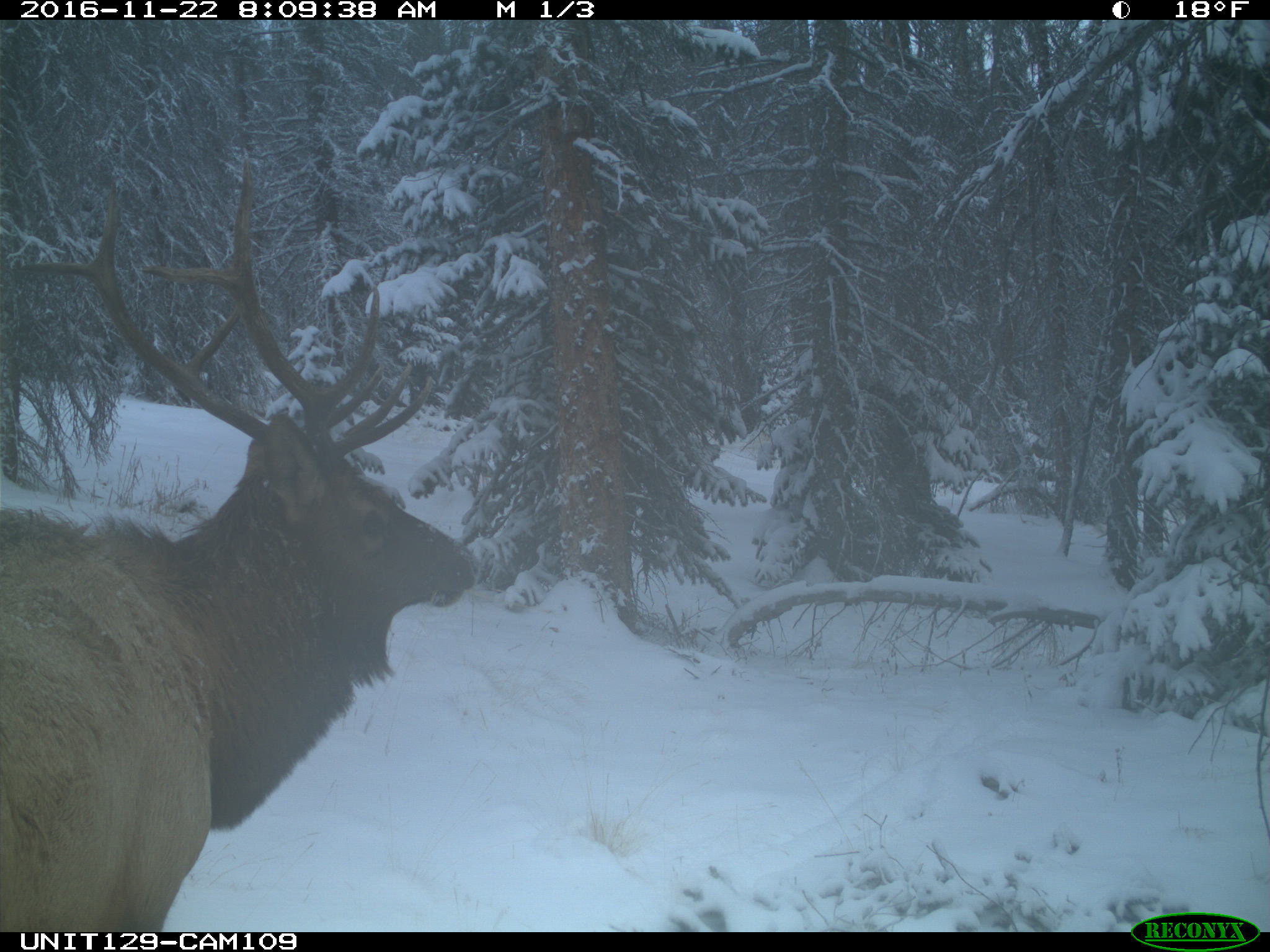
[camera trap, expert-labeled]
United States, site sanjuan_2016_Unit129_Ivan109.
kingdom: Animalia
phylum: Chordata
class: Mammalia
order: Artiodactyla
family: Cervidae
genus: Cervus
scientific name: Cervus elaphus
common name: red deer